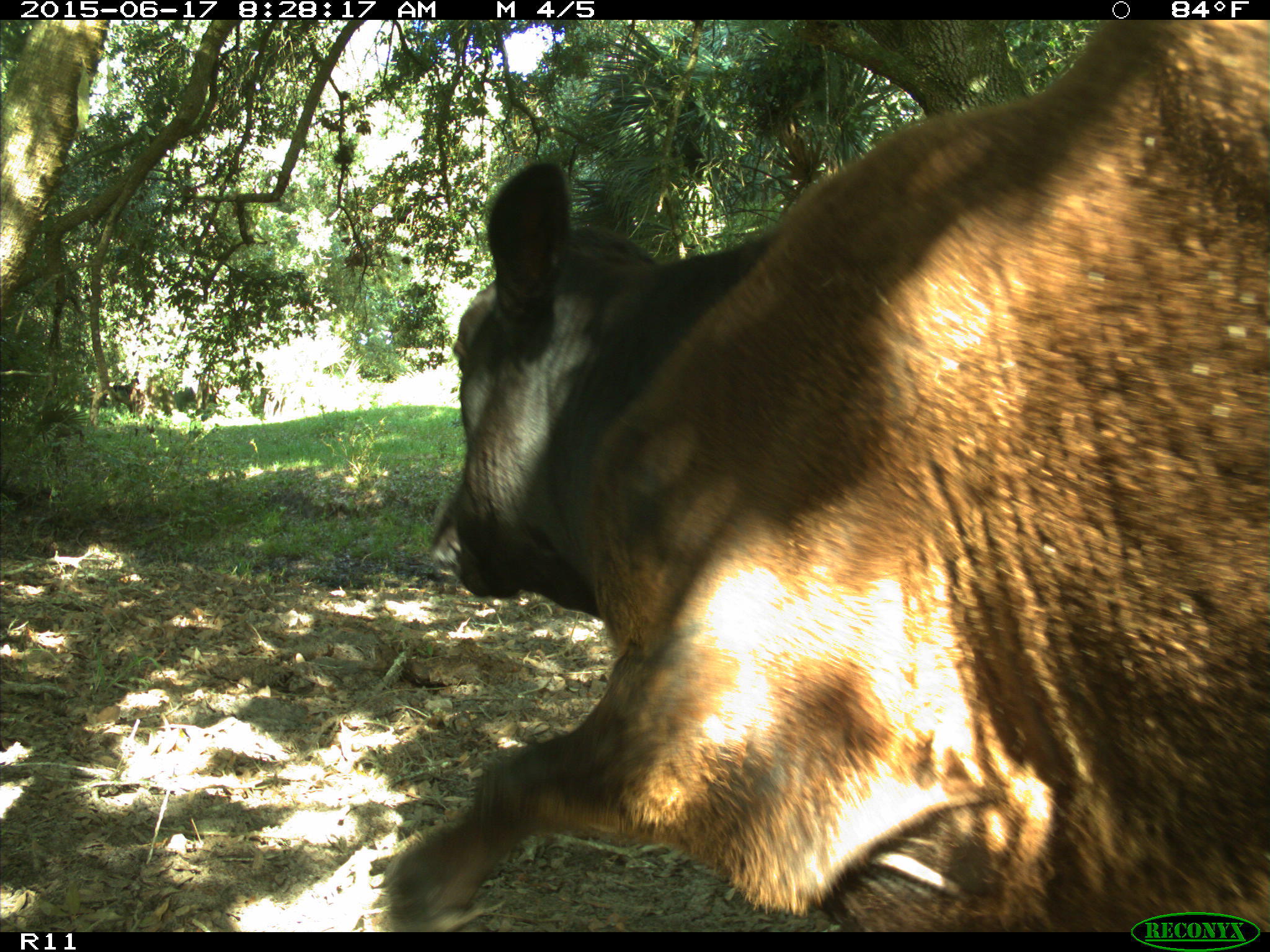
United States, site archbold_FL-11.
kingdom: Animalia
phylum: Chordata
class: Mammalia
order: Artiodactyla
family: Bovidae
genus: Bos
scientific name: Bos taurus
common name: domestic cow